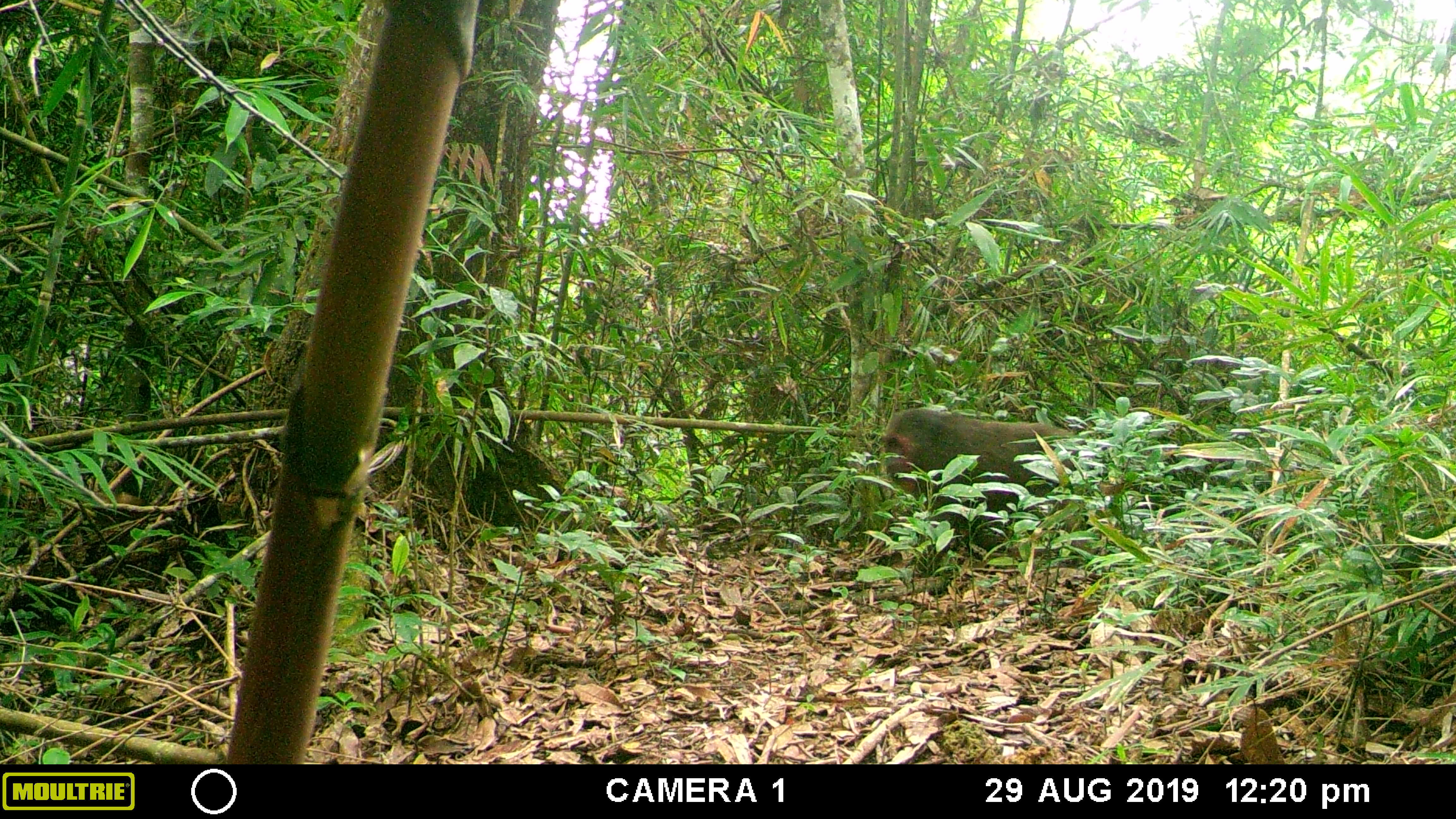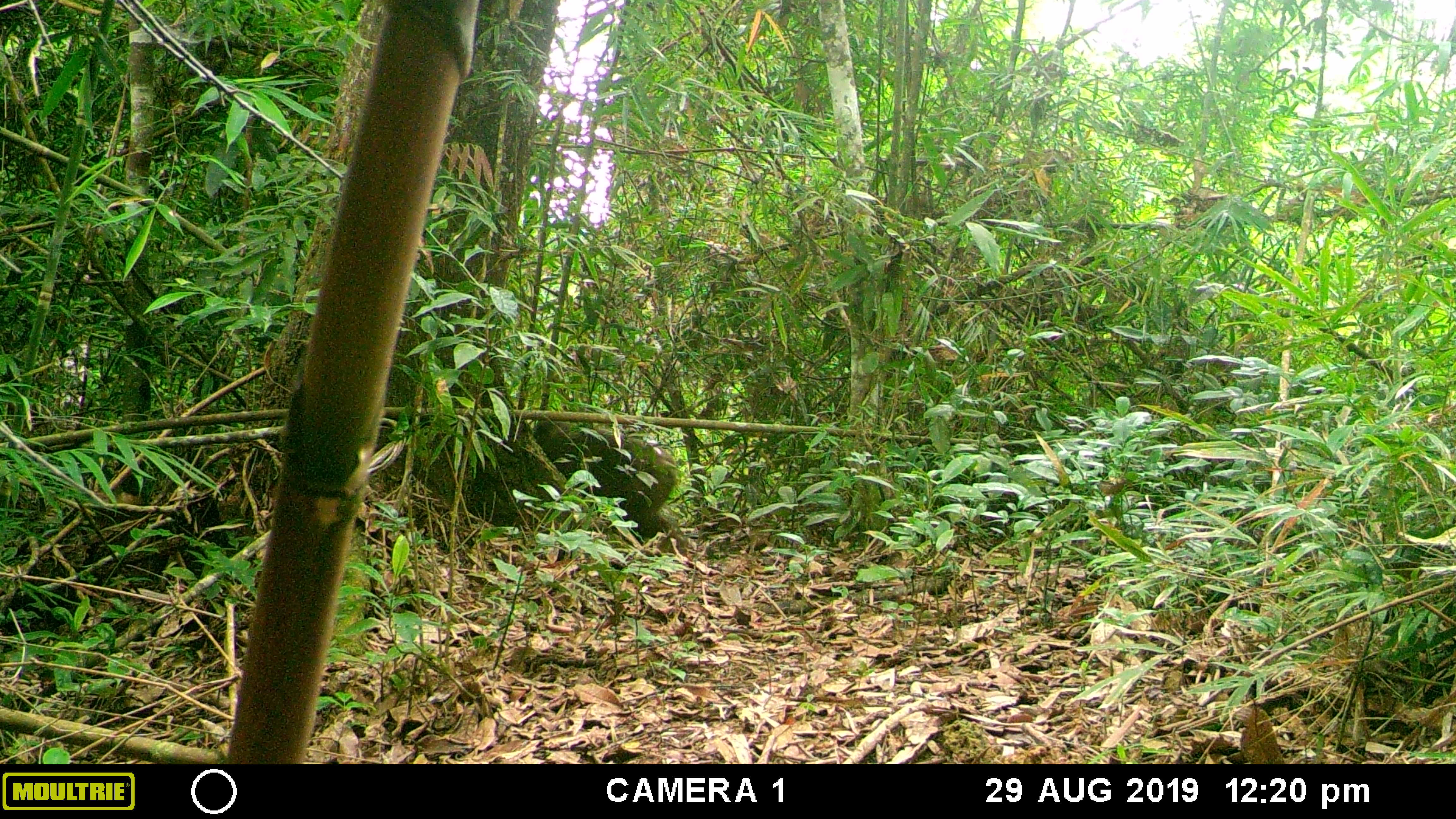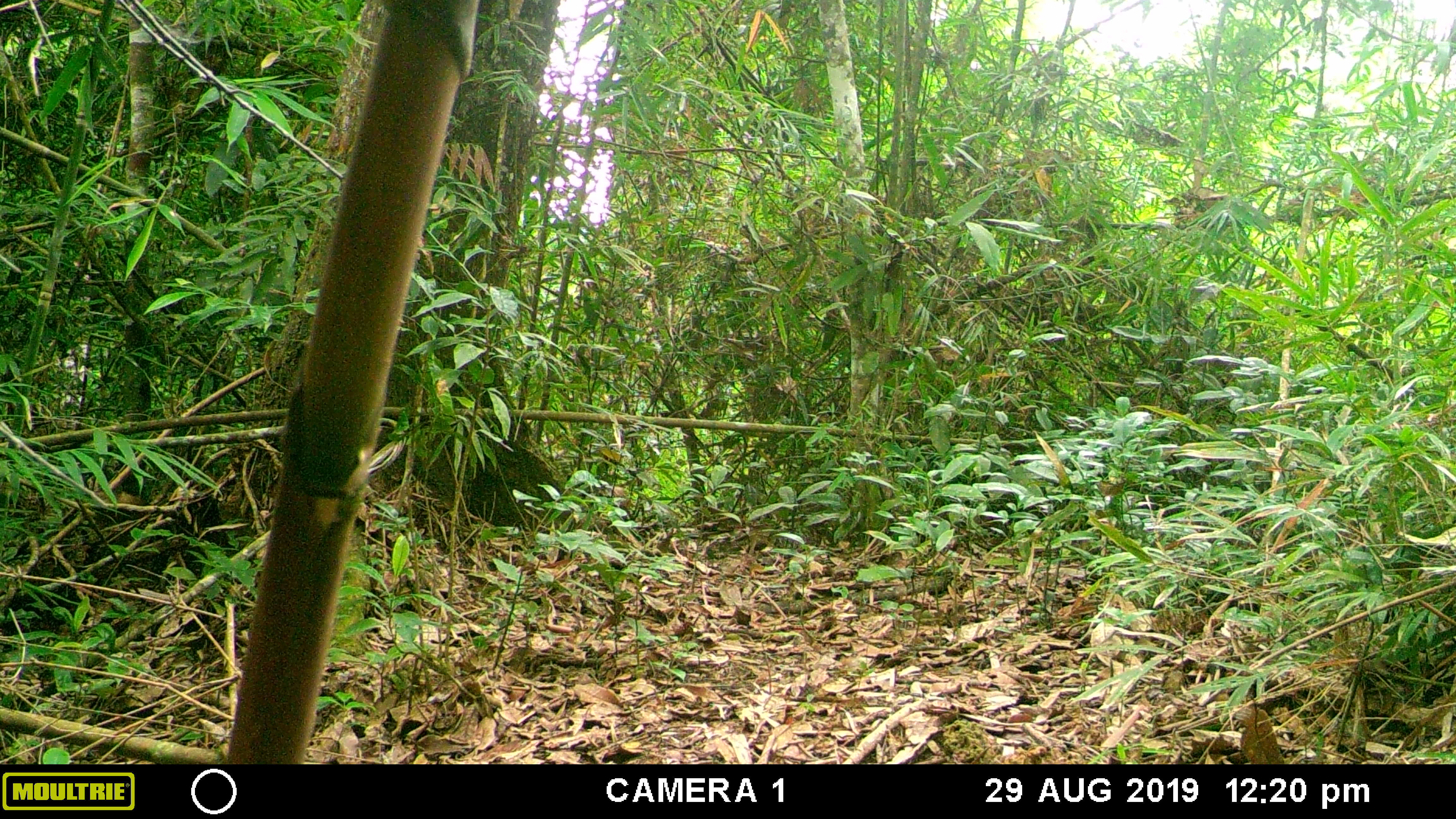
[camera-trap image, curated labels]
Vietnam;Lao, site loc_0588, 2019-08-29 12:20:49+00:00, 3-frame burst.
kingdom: Animalia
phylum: Chordata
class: Mammalia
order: Primates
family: Cercopithecidae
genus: Macaca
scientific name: Macaca arctoides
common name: stump-tailed macaque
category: stump tailed macaque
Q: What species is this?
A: Stump tailed macaque (stump-tailed macaque) (Macaca arctoides).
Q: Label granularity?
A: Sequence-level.